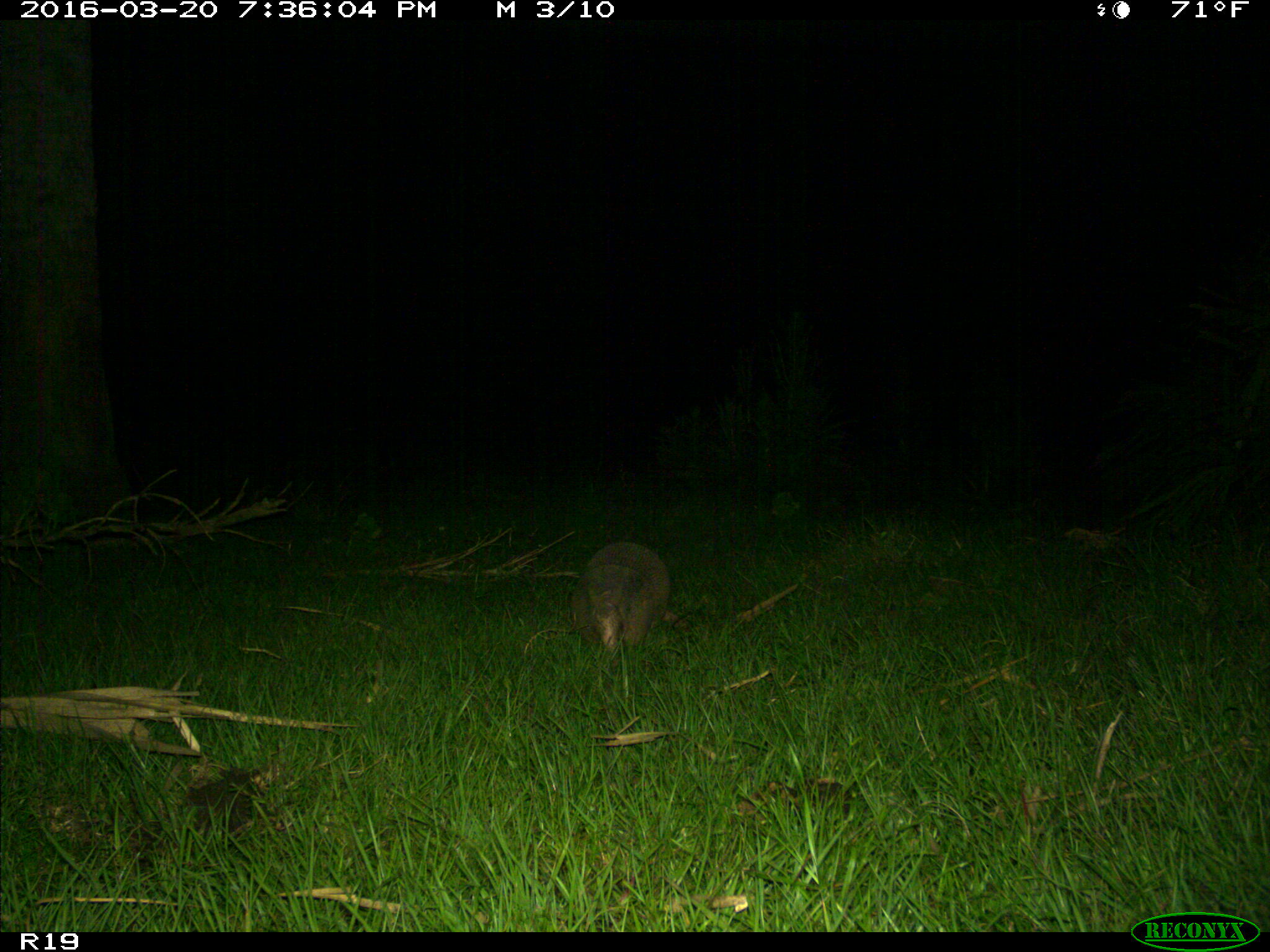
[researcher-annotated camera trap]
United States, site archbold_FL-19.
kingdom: Animalia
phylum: Chordata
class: Mammalia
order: Cingulata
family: Dasypodidae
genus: Dasypus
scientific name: Dasypus novemcinctus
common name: nine-banded armadillo